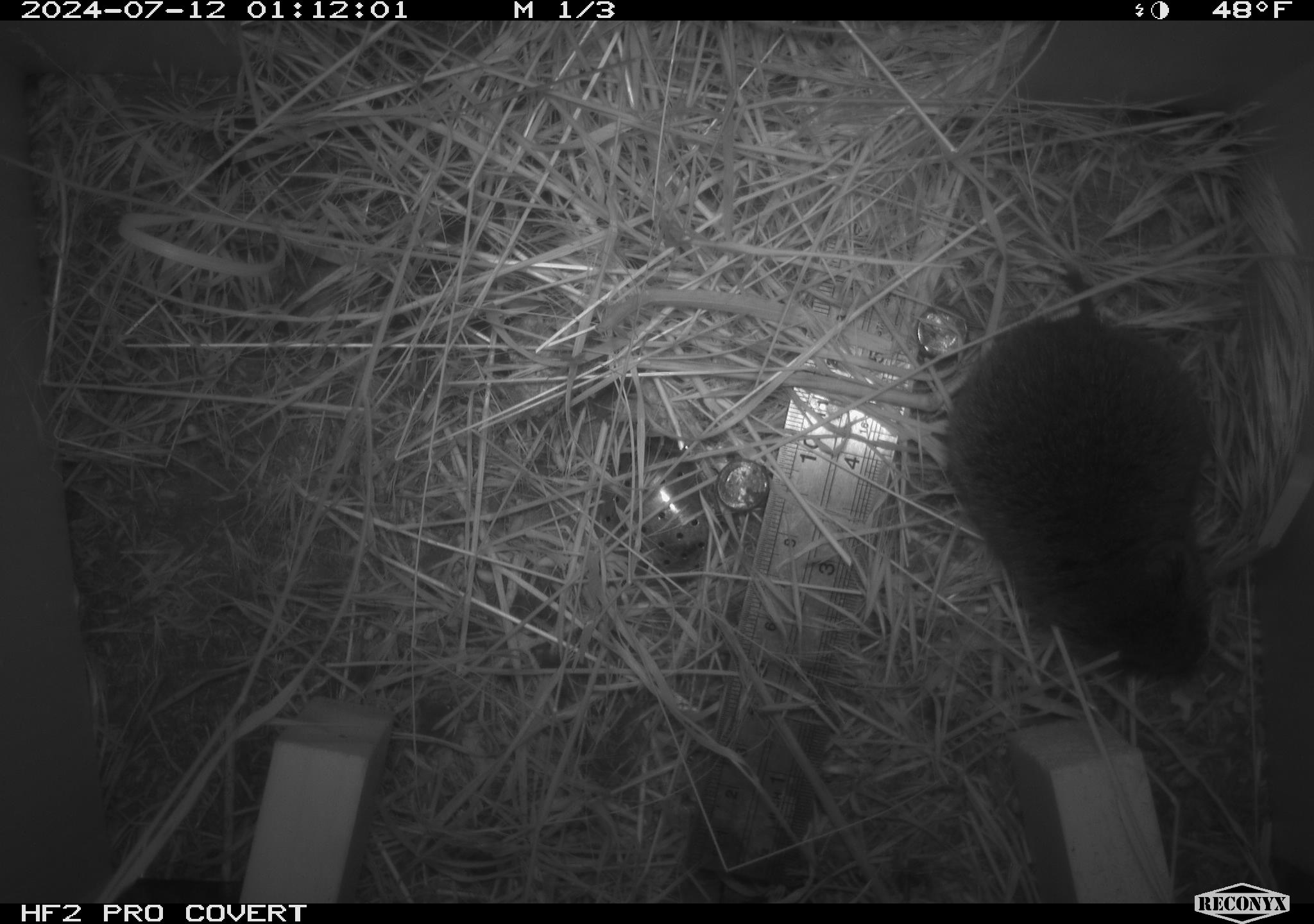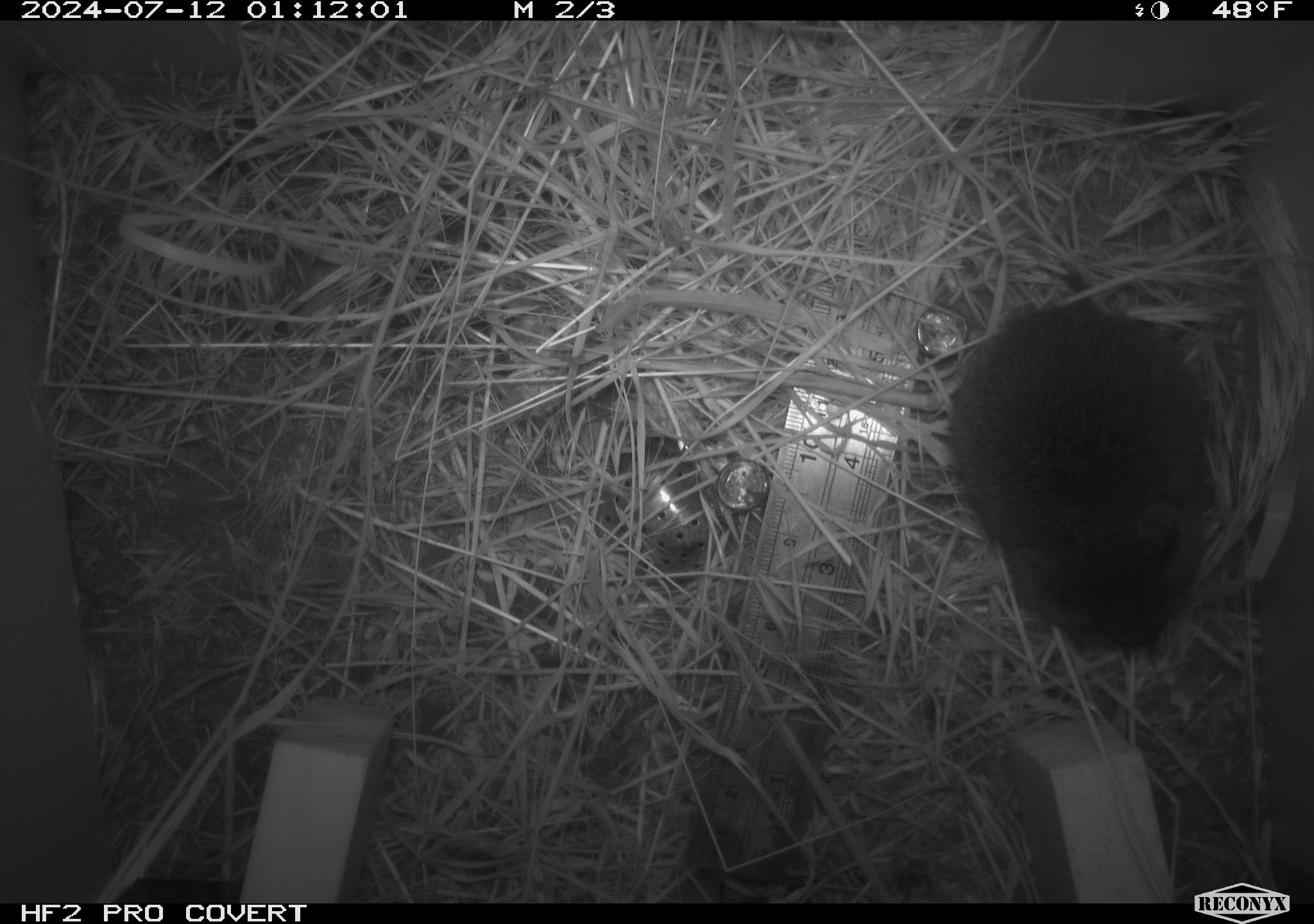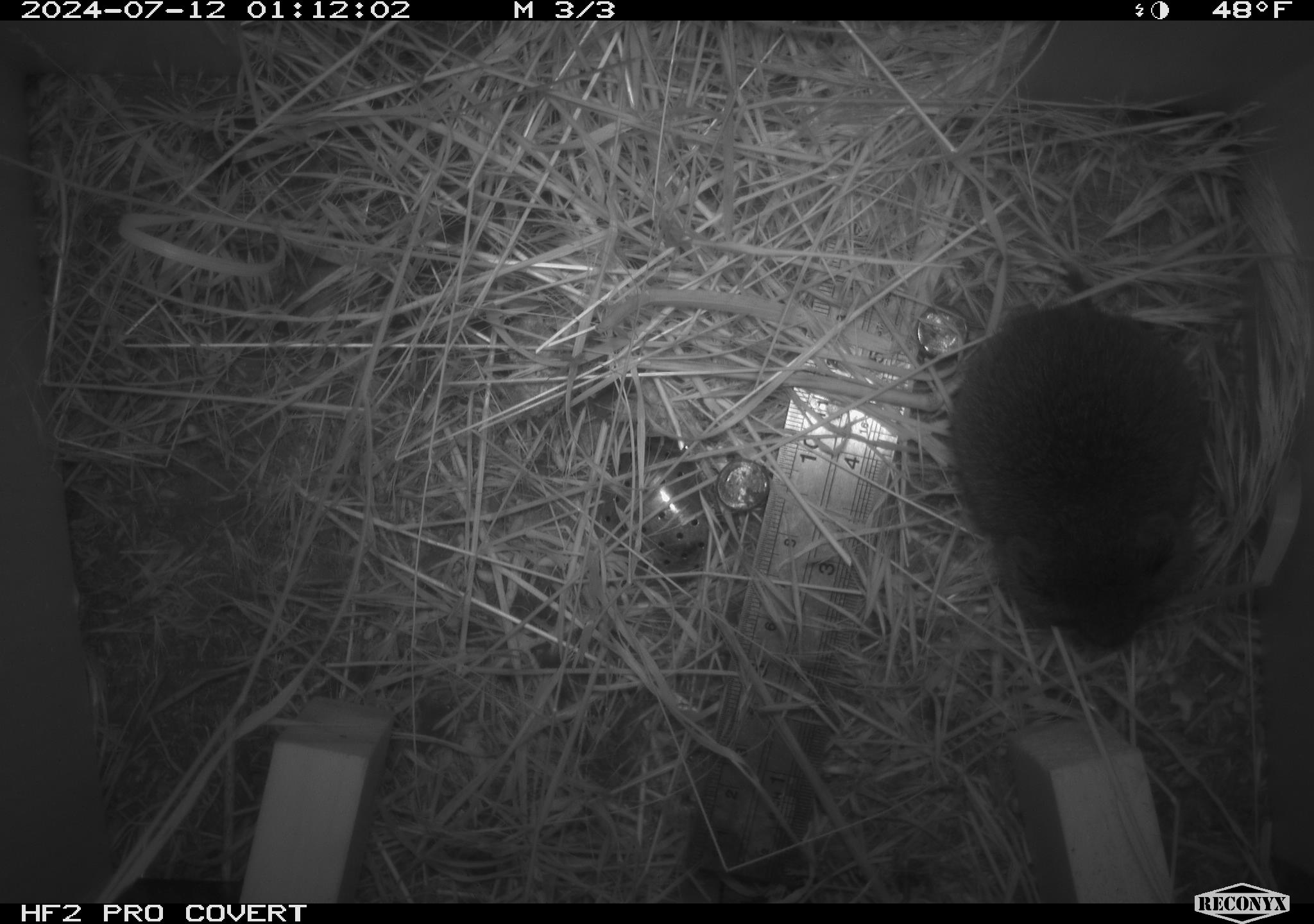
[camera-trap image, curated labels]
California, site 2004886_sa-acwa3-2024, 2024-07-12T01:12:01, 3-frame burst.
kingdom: Animalia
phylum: Chordata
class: Mammalia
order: Rodentia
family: Cricetidae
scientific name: Arvicolinae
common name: voles, lemmings, and muskrats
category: arvicolinae subfamily